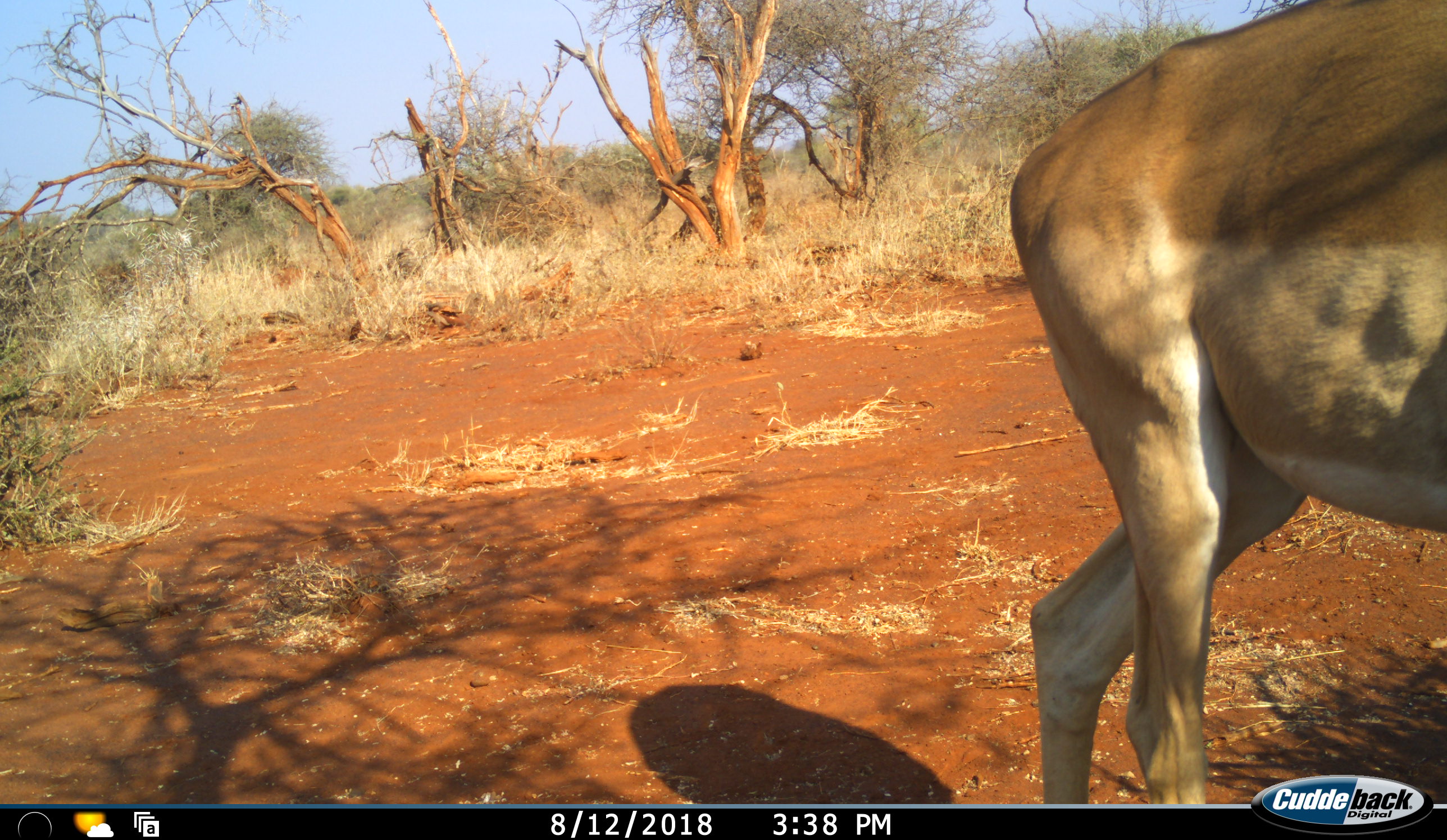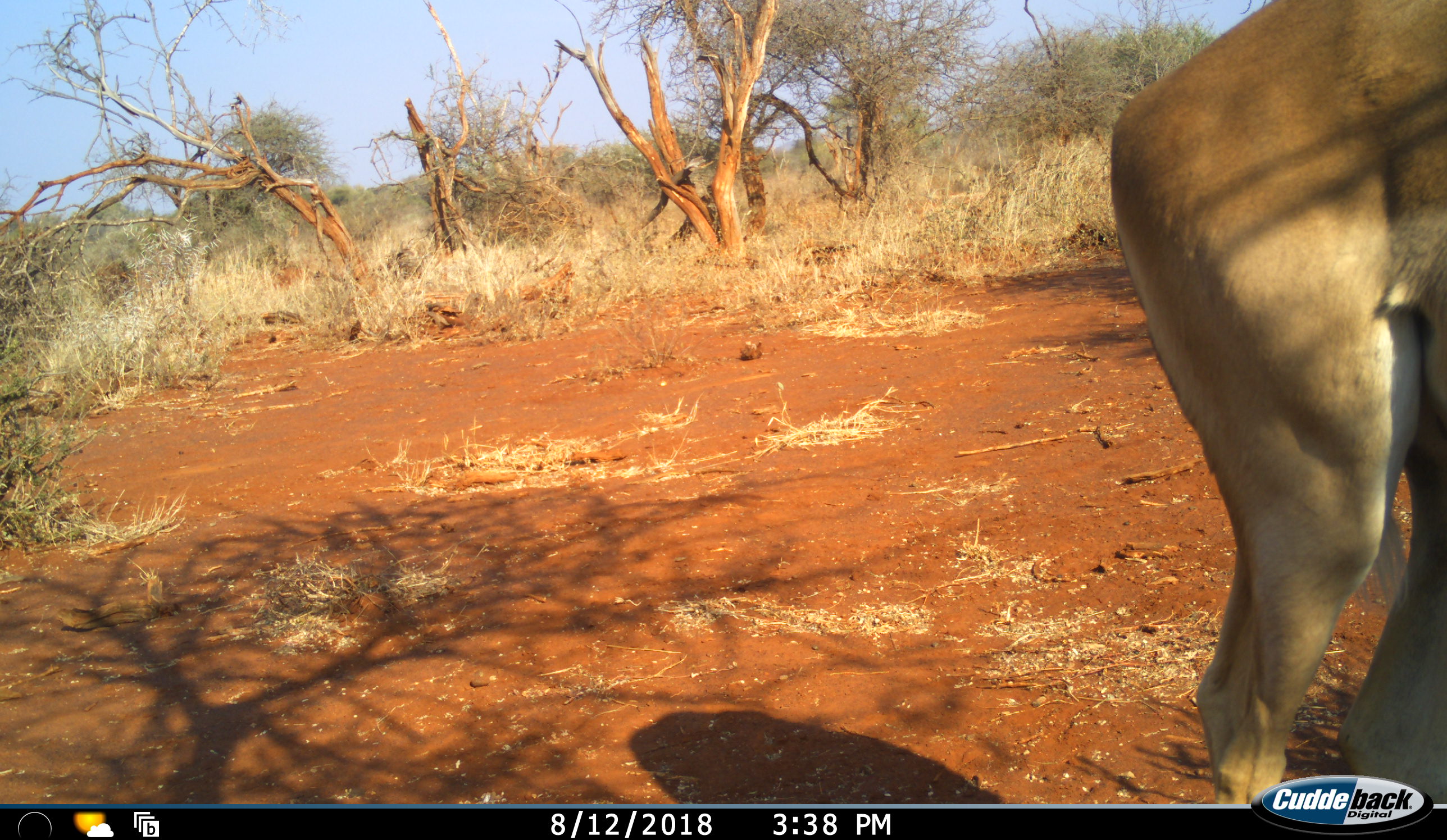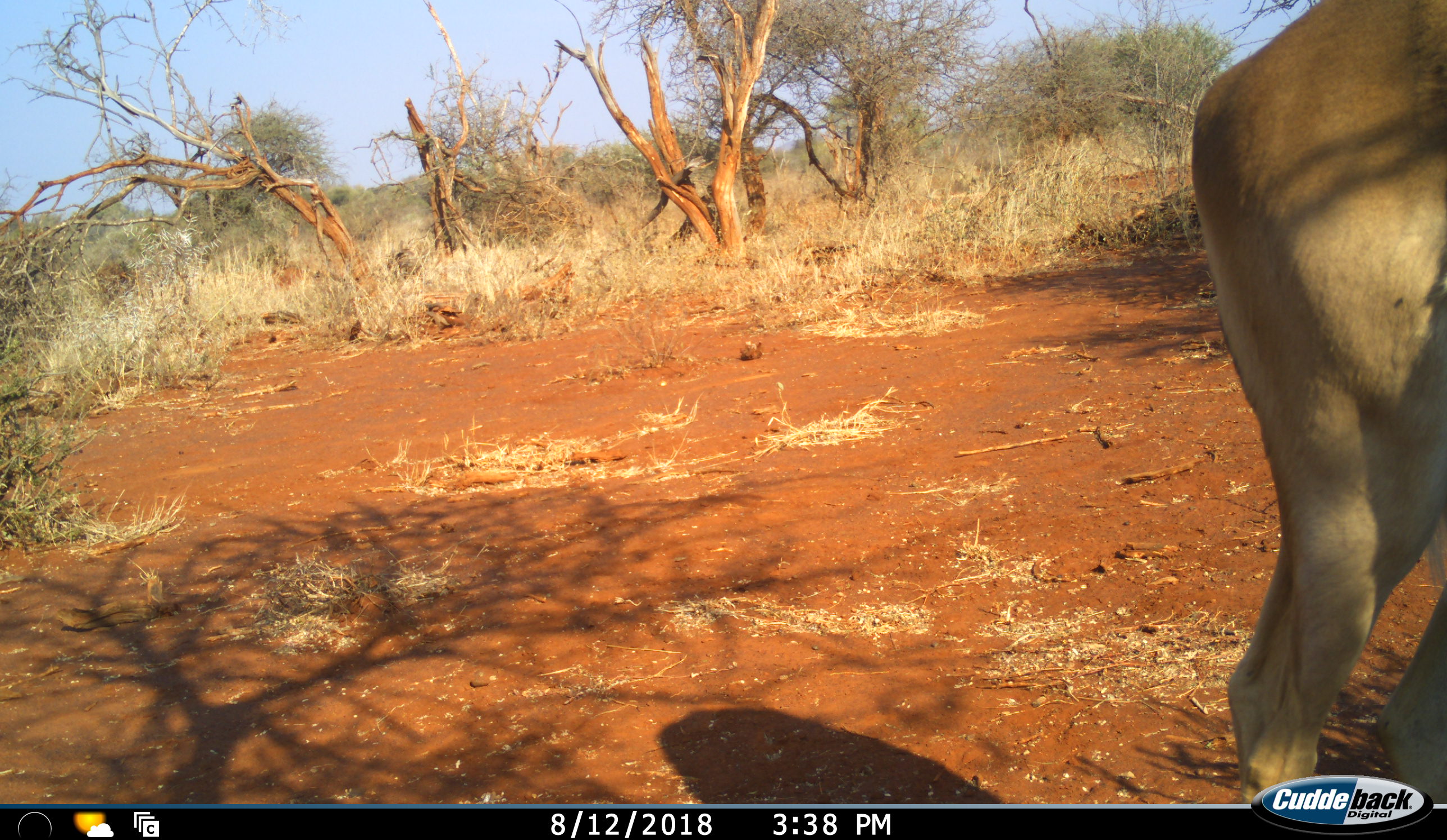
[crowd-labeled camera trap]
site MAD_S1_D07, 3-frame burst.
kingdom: Animalia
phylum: Chordata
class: Mammalia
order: Artiodactyla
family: Bovidae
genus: Aepyceros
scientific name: Aepyceros melampus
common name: impala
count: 1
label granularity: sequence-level